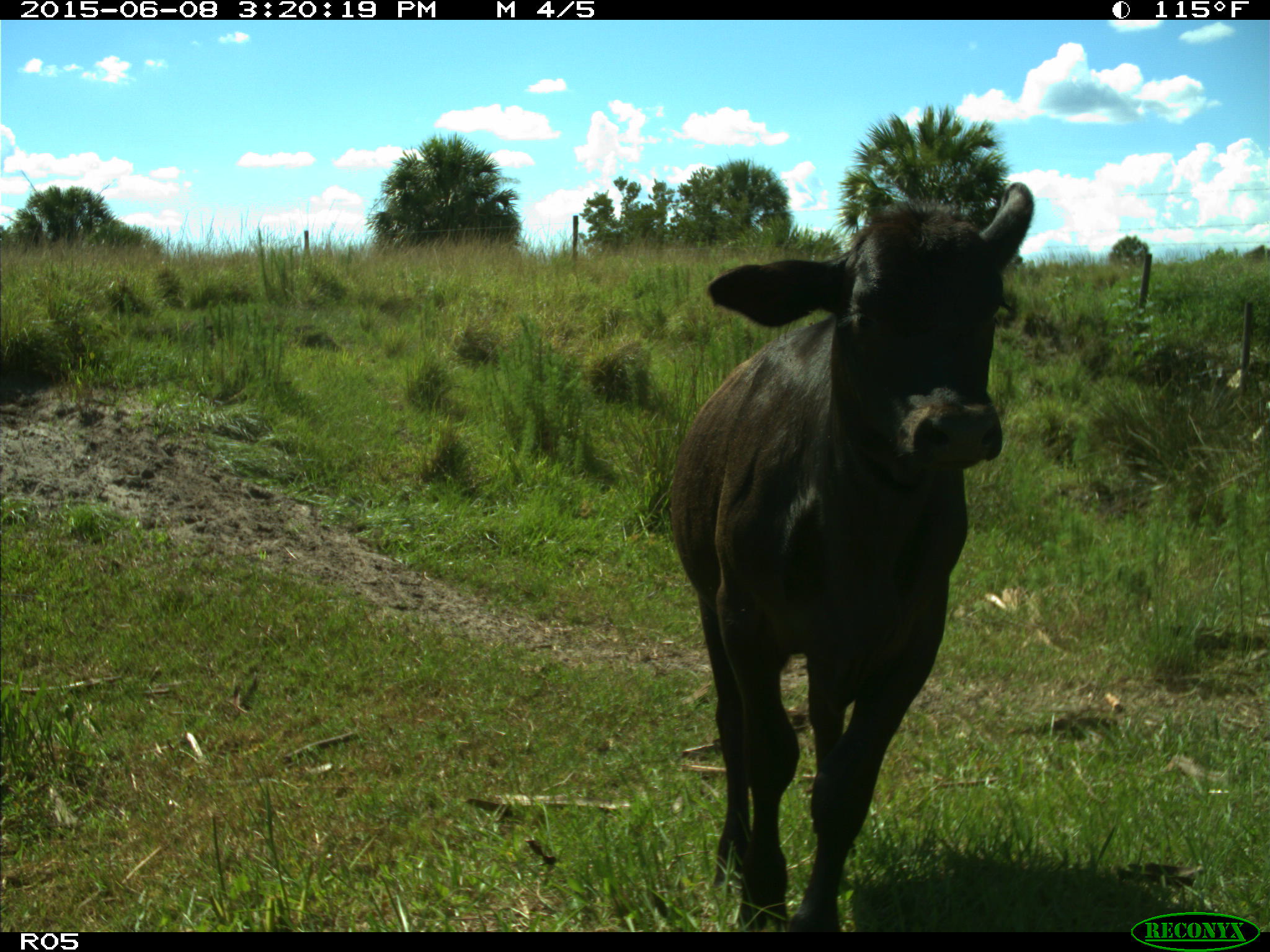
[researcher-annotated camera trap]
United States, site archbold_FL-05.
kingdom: Animalia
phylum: Chordata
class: Mammalia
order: Artiodactyla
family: Bovidae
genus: Bos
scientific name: Bos taurus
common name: domestic cow